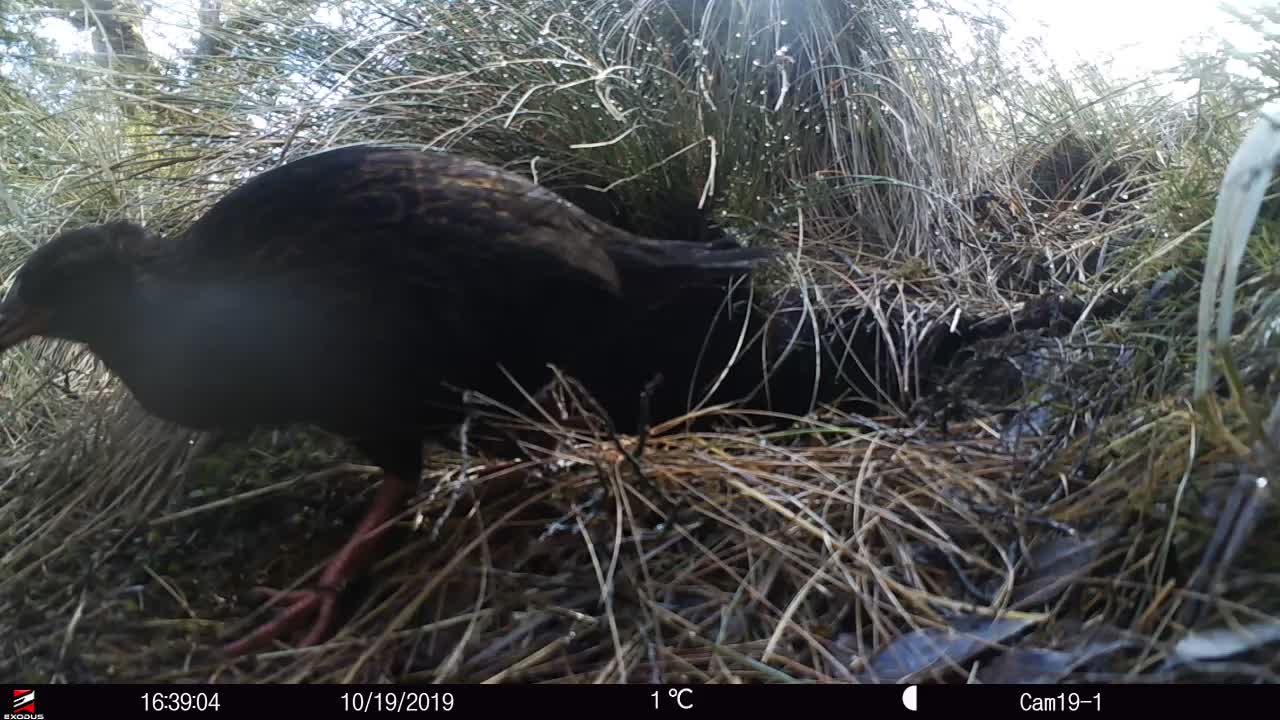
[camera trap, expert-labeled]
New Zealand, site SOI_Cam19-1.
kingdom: Animalia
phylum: Chordata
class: Aves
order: Gruiformes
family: Rallidae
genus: Gallirallus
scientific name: Gallirallus australis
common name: weka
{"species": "weka (Gallirallus australis)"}